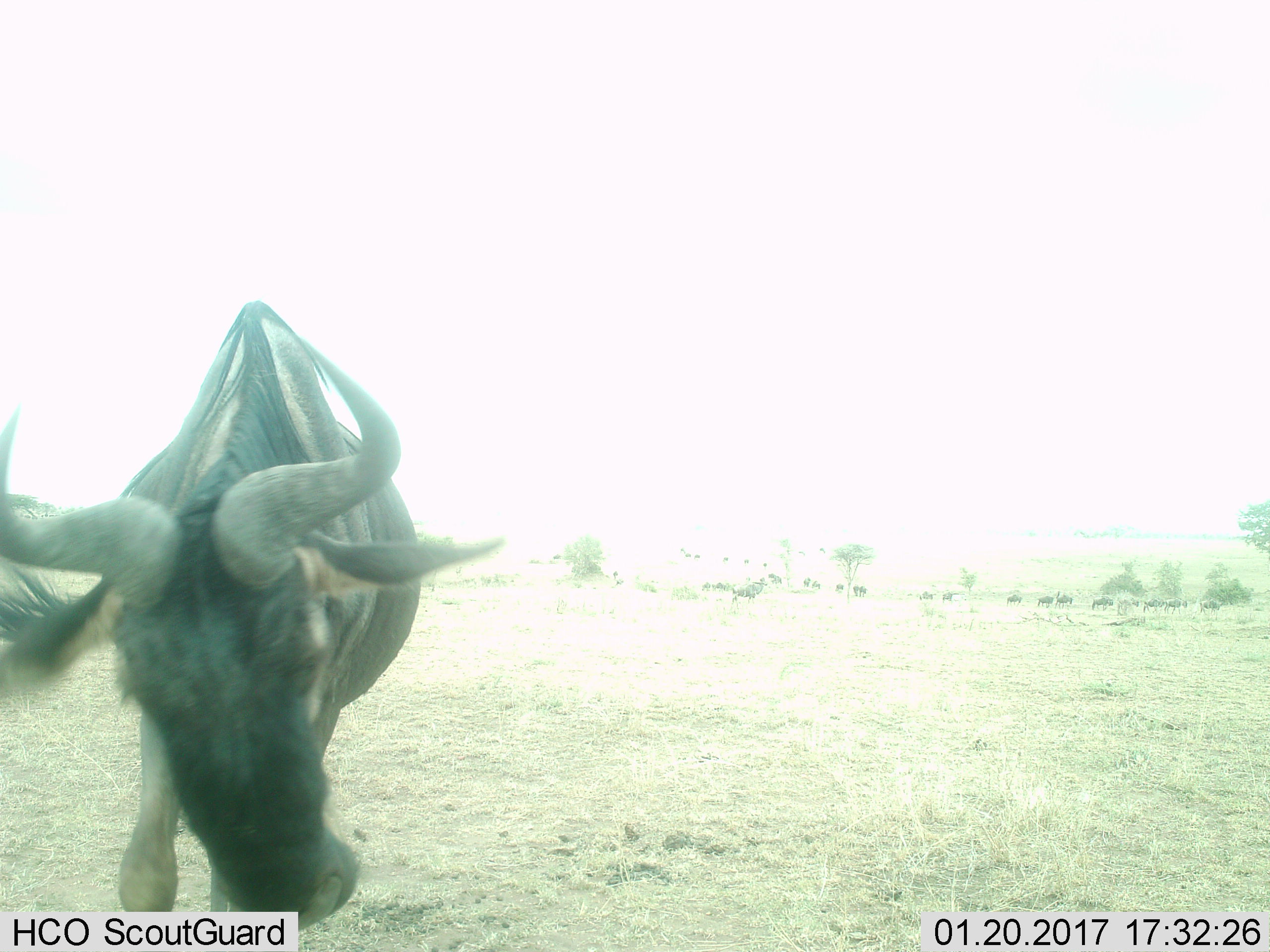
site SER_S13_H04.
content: unidentified animal